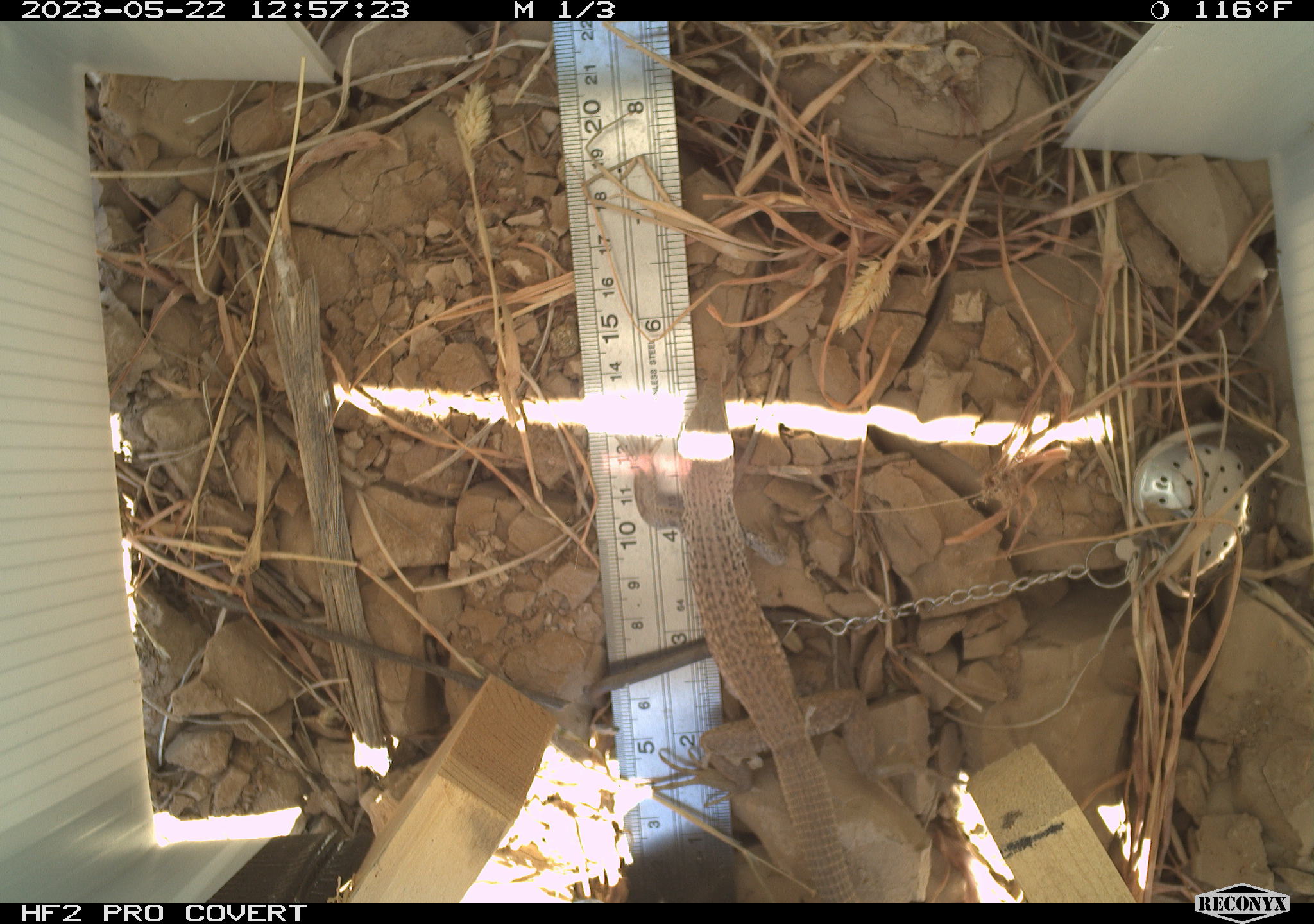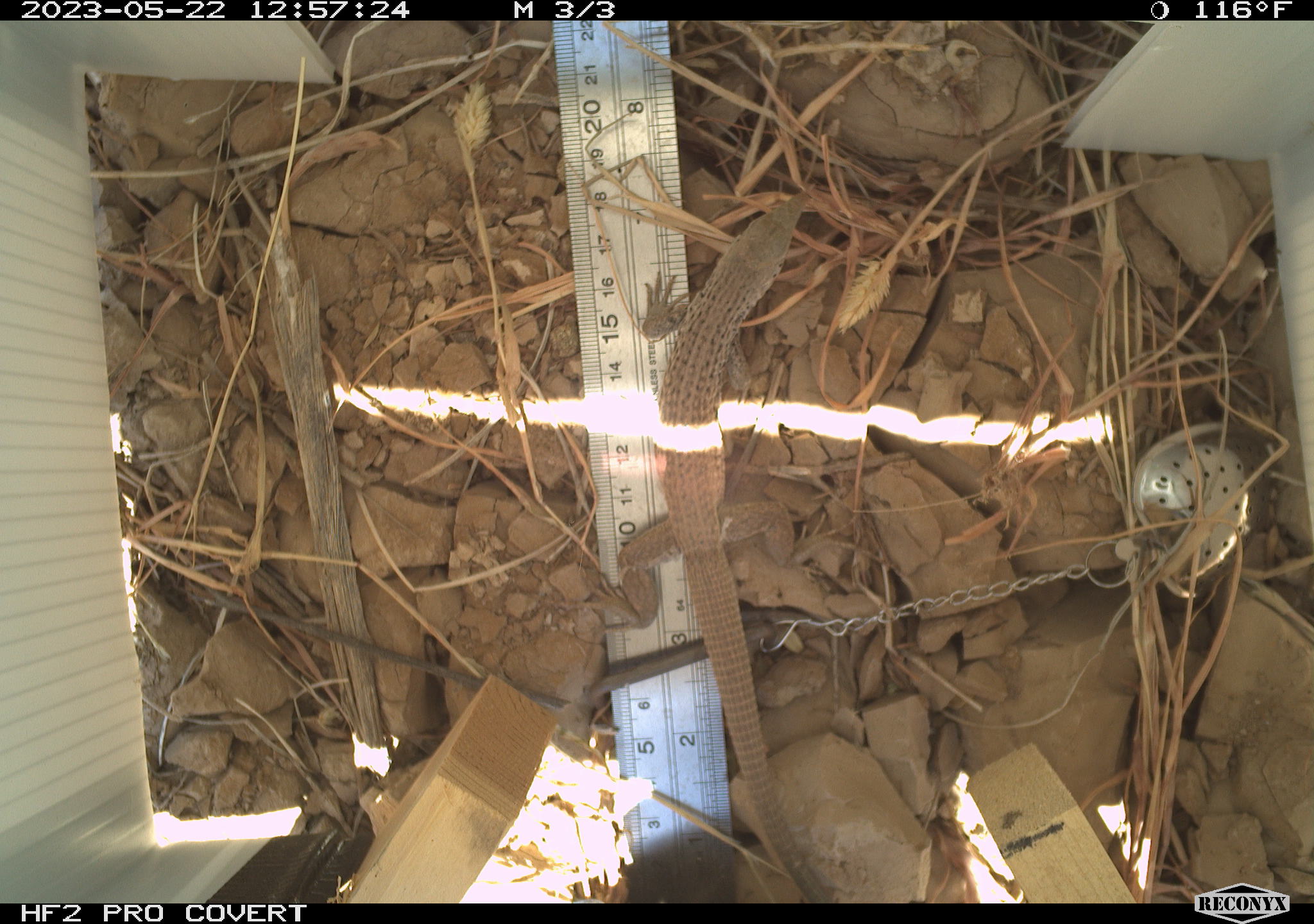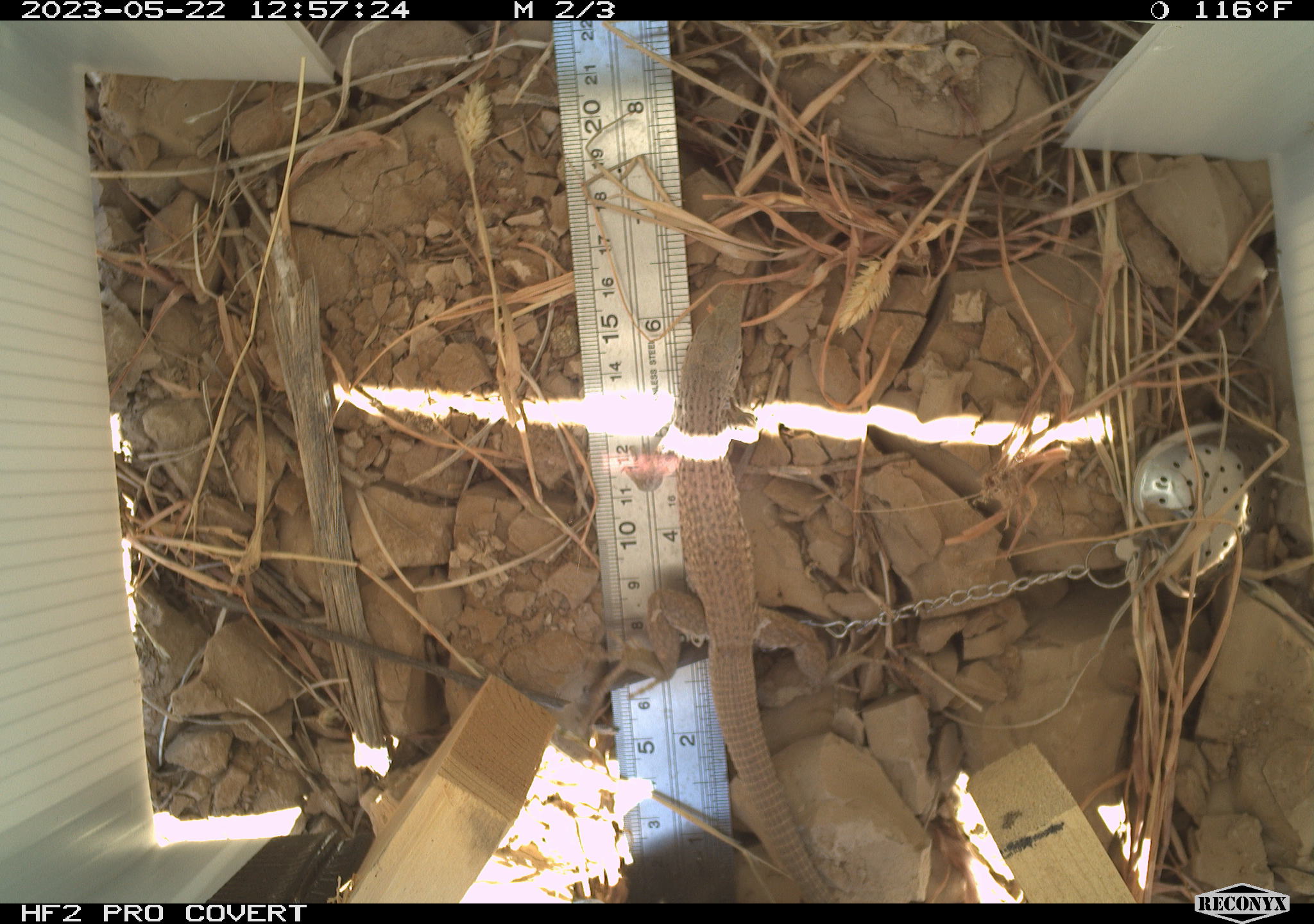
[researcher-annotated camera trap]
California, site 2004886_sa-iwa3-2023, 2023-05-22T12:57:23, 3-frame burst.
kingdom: Animalia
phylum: Chordata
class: Reptilia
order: Squamata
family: Teiidae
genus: Aspidoscelis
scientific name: Aspidoscelis tigris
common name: western whiptail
Western whiptail (Aspidoscelis tigris).